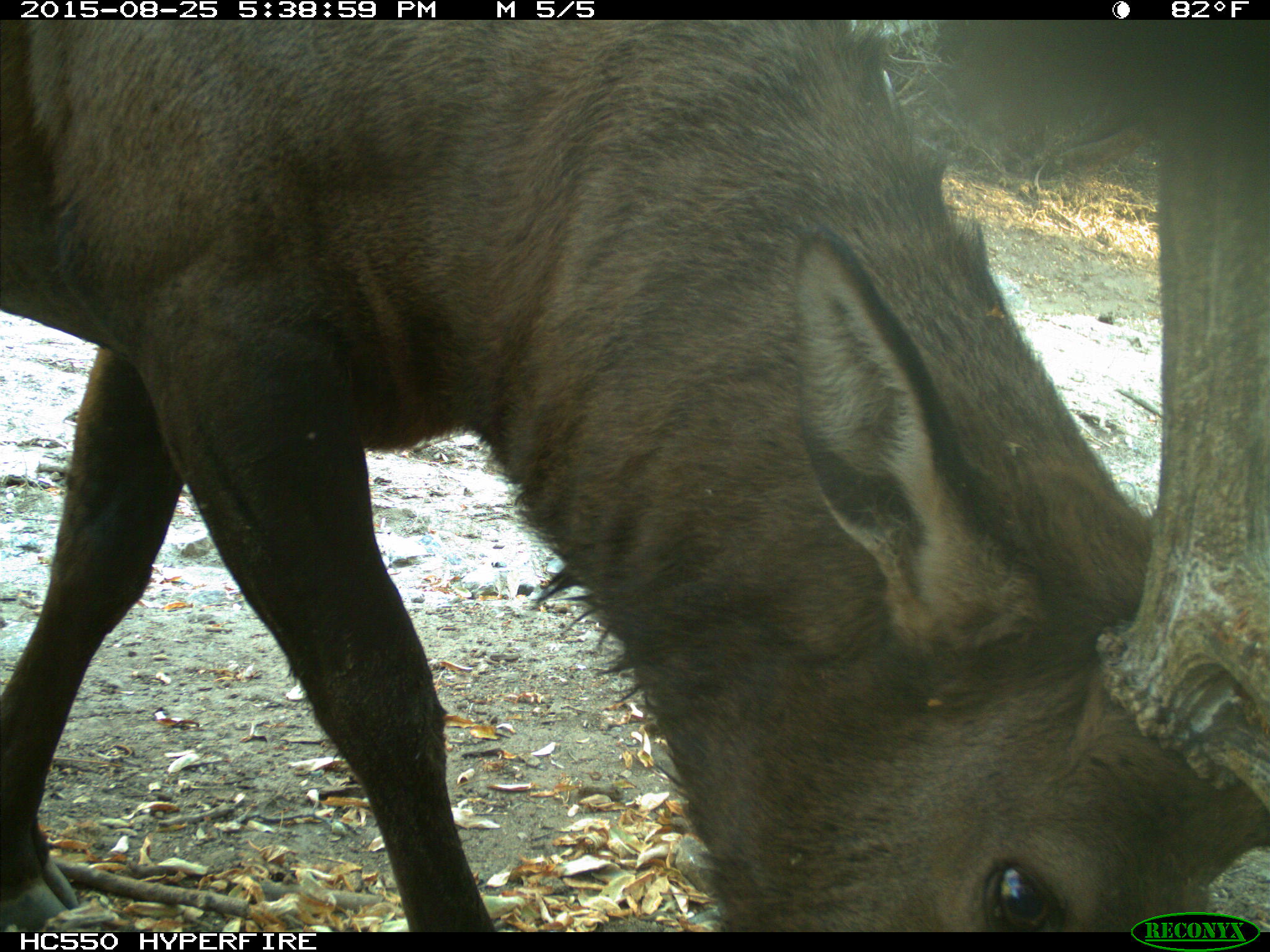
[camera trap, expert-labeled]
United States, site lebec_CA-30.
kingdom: Animalia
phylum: Chordata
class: Mammalia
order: Artiodactyla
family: Cervidae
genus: Cervus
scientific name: Cervus canadensis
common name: elk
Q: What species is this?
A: Cervus canadensis (elk).